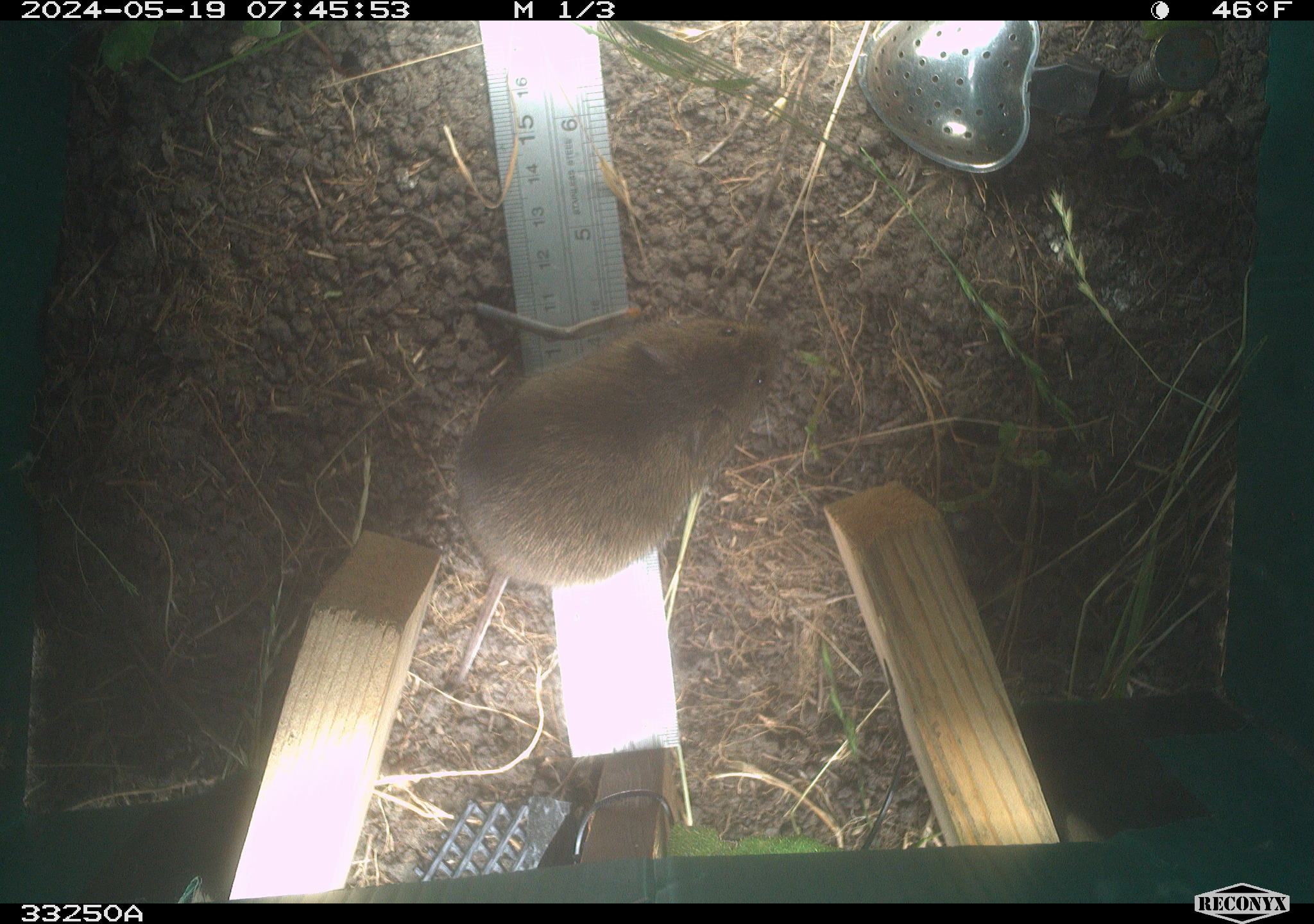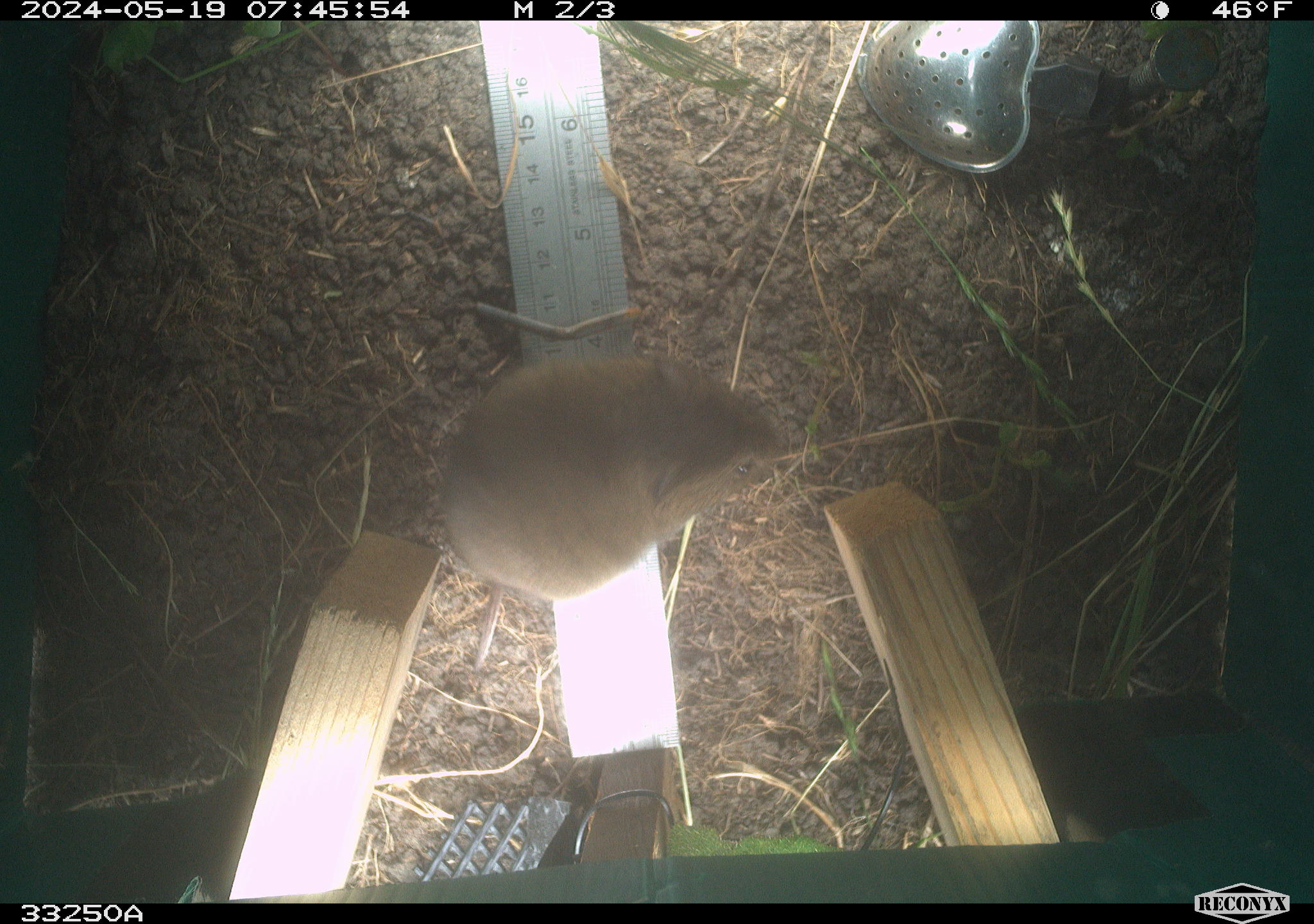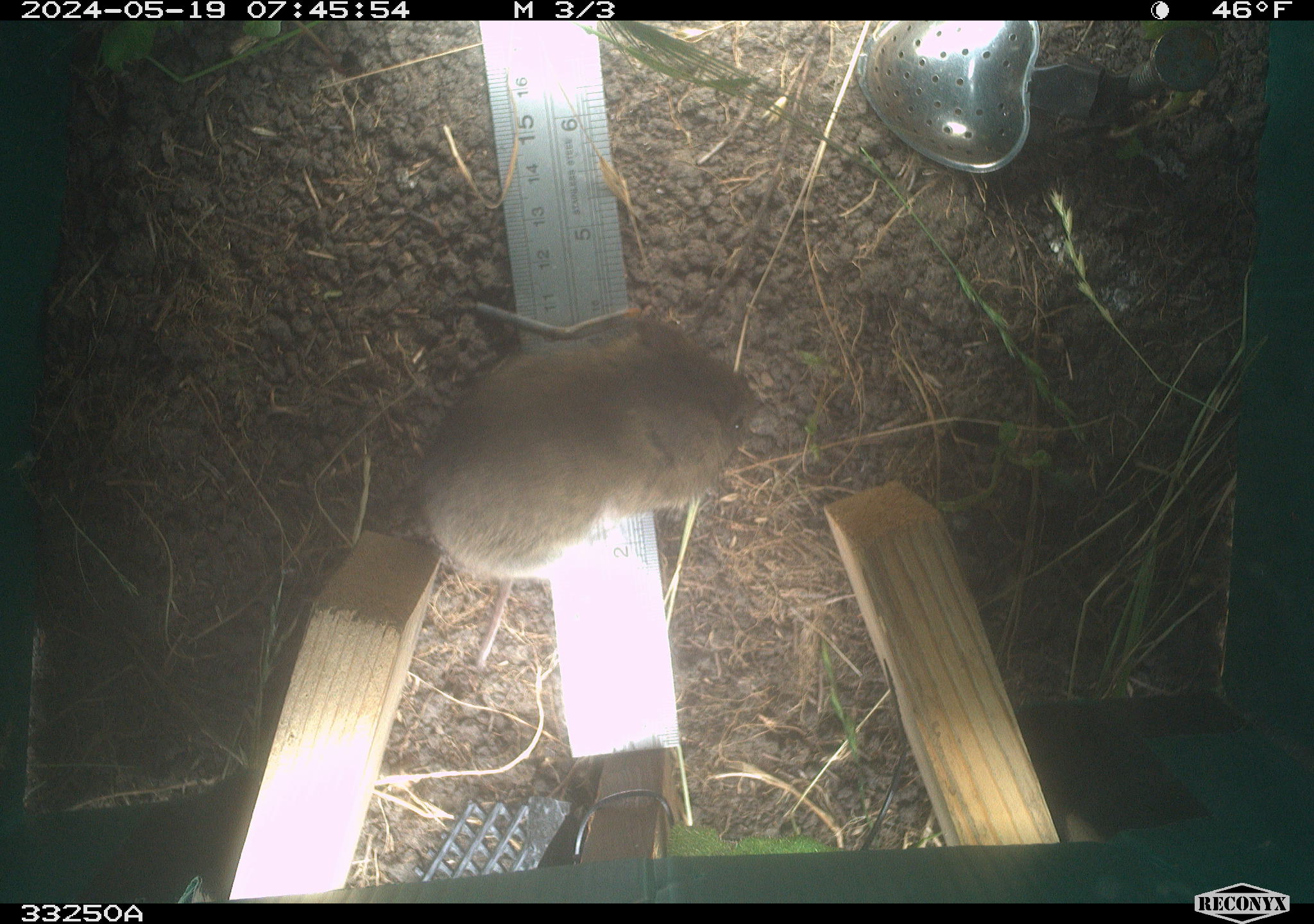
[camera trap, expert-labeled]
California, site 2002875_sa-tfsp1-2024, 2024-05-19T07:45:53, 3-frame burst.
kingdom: Animalia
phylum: Chordata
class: Mammalia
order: Rodentia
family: Cricetidae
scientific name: Arvicolinae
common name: voles, lemmings, and muskrats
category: arvicolinae subfamily